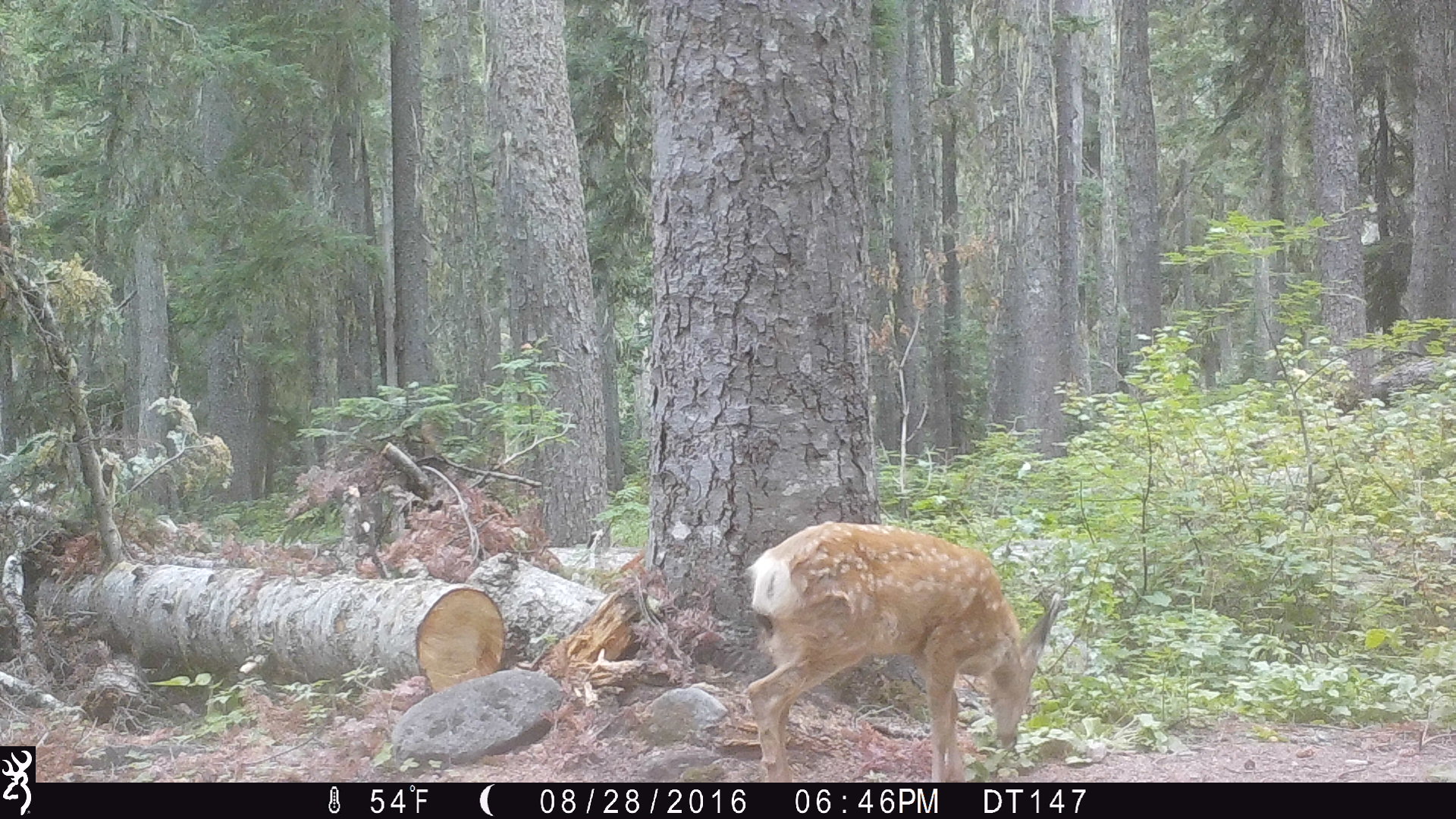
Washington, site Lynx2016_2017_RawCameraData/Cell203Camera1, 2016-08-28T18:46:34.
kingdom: Animalia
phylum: Chordata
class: Mammalia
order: Artiodactyla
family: Cervidae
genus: Odocoileus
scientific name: Odocoileus hemionus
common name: mule deer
Odocoileus hemionus (mule deer). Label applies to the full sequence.